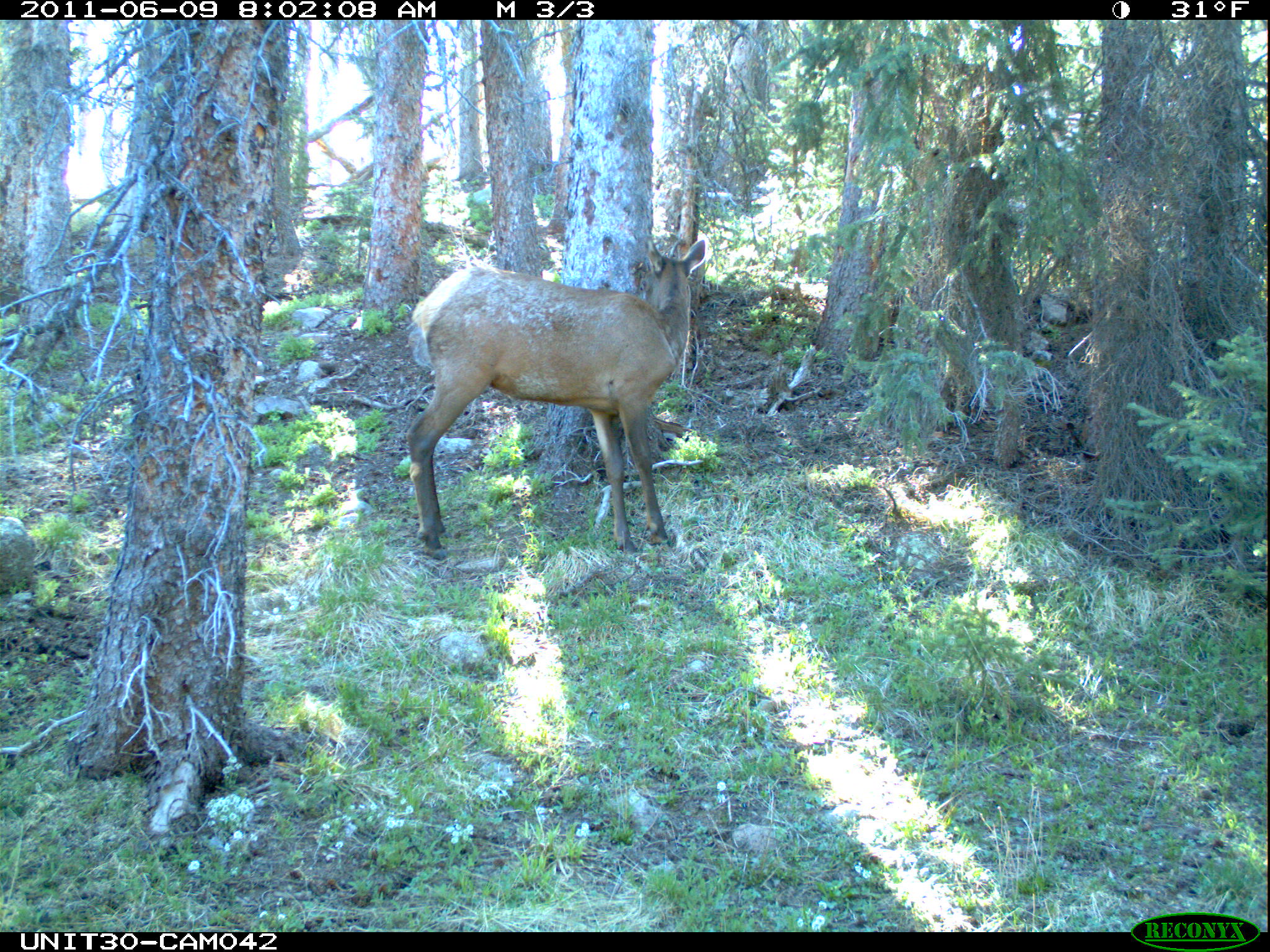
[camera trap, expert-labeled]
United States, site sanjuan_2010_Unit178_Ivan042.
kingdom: Animalia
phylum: Chordata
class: Mammalia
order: Artiodactyla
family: Cervidae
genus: Cervus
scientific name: Cervus elaphus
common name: red deer